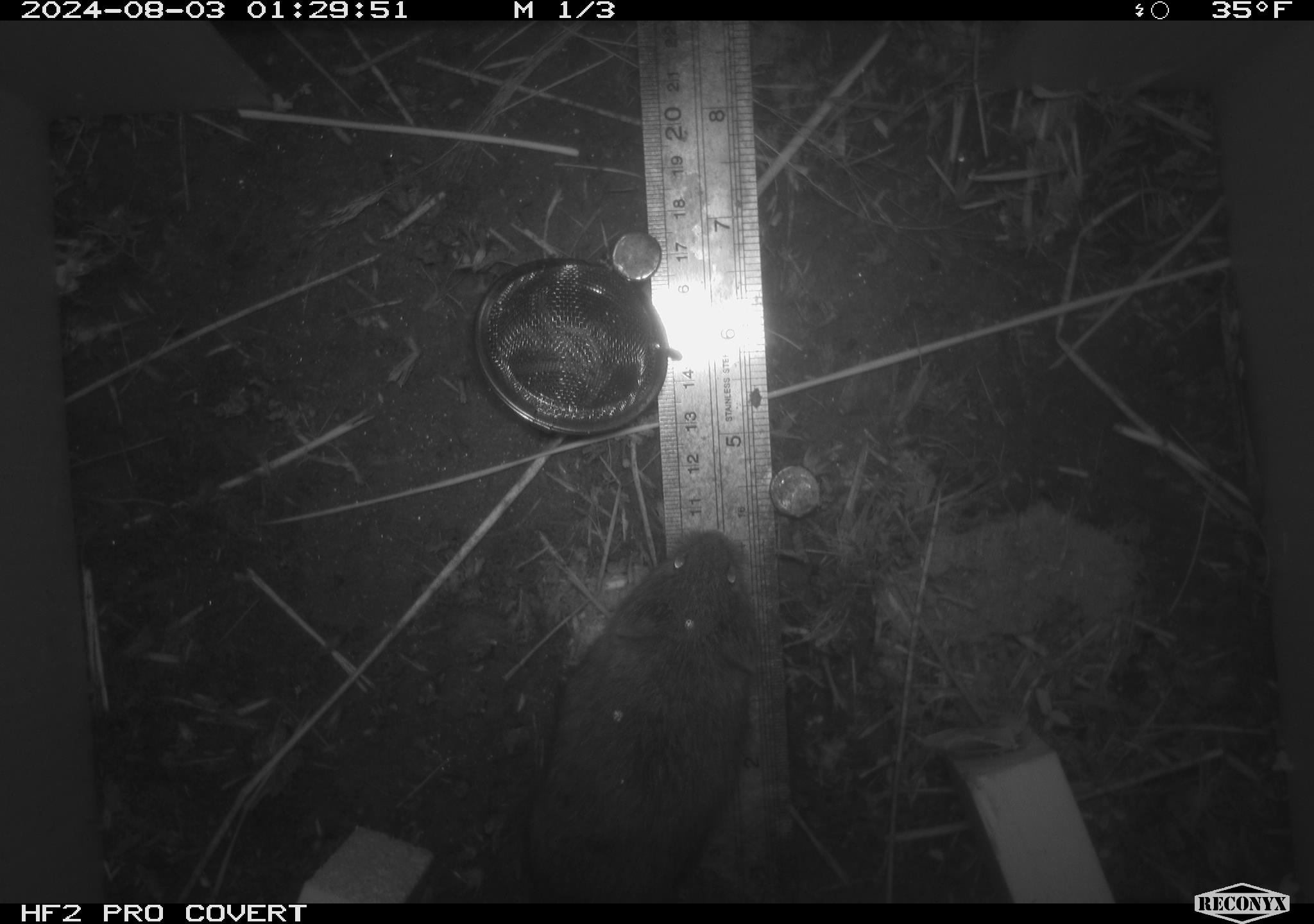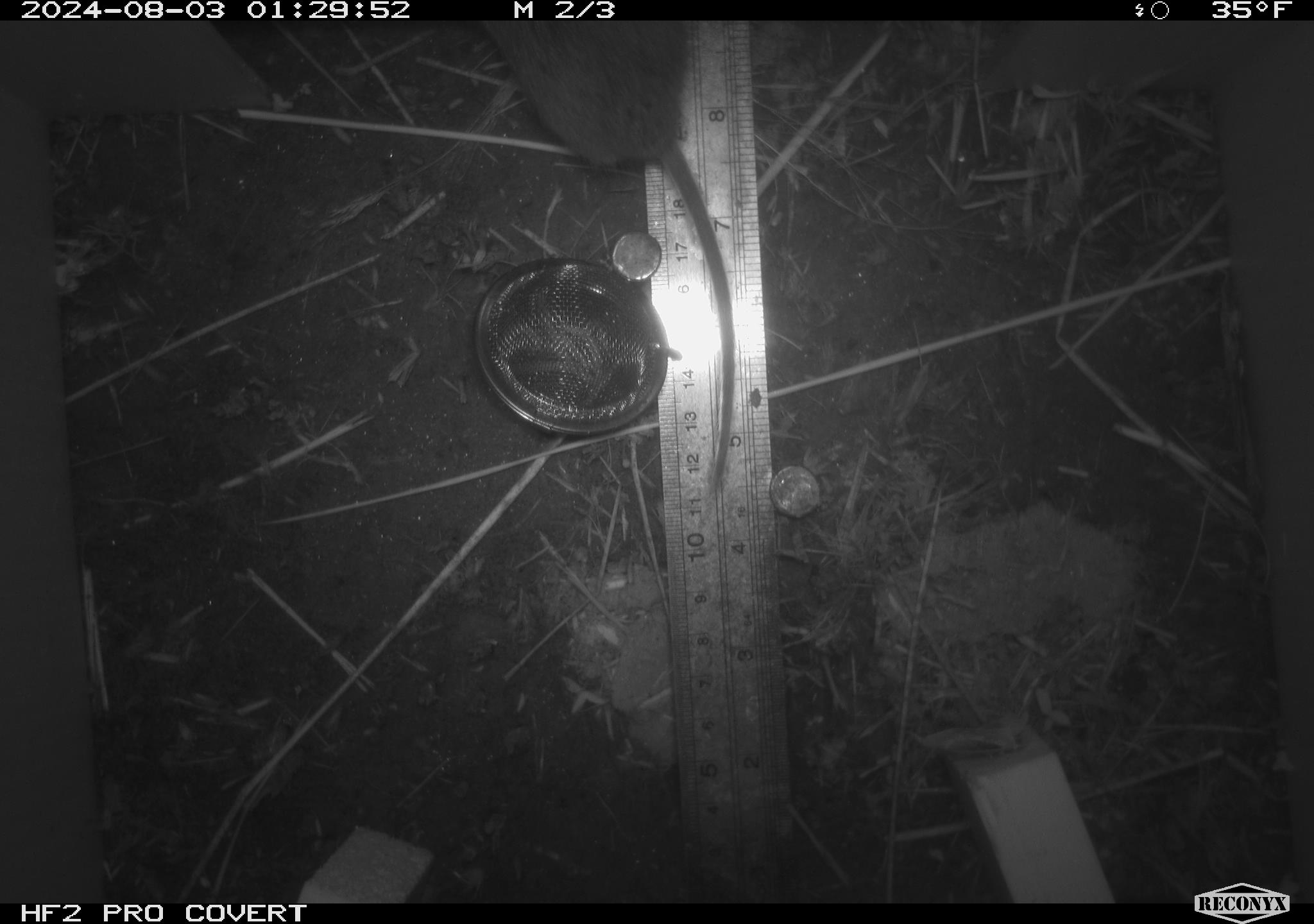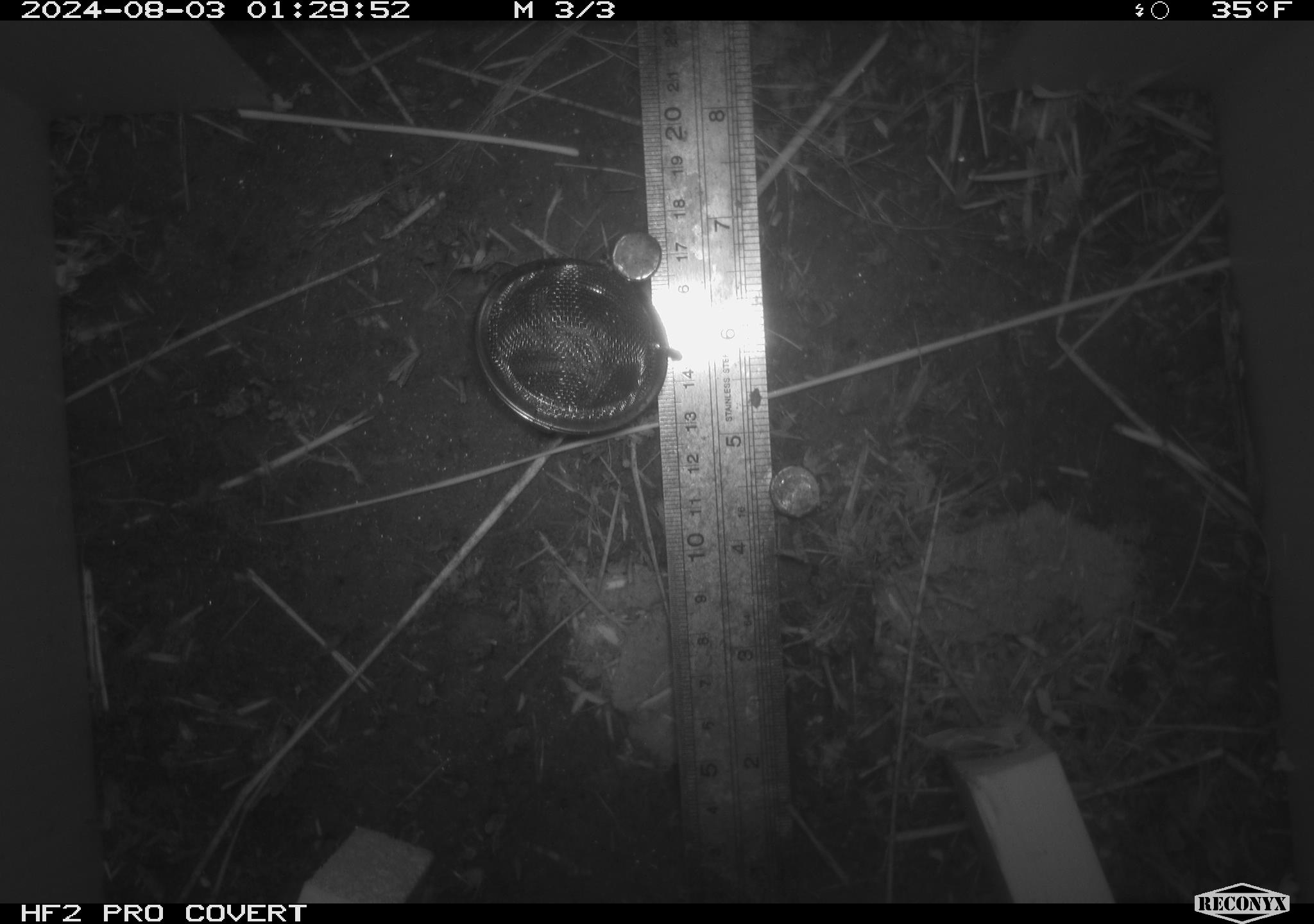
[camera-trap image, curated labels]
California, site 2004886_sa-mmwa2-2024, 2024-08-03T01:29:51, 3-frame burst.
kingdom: Animalia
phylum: Chordata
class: Mammalia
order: Rodentia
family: Cricetidae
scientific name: Arvicolinae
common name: voles, lemmings, and muskrats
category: arvicolinae subfamily